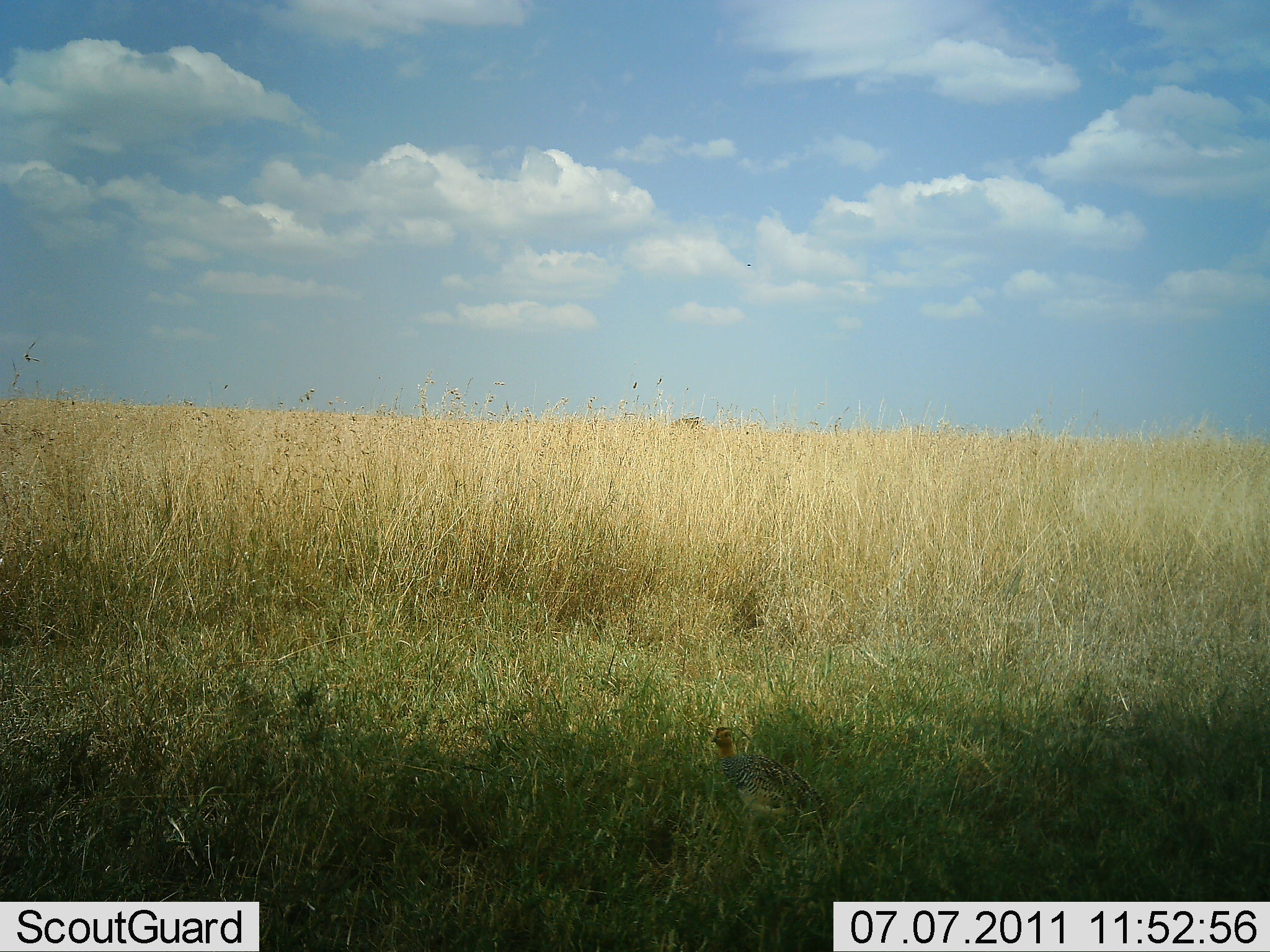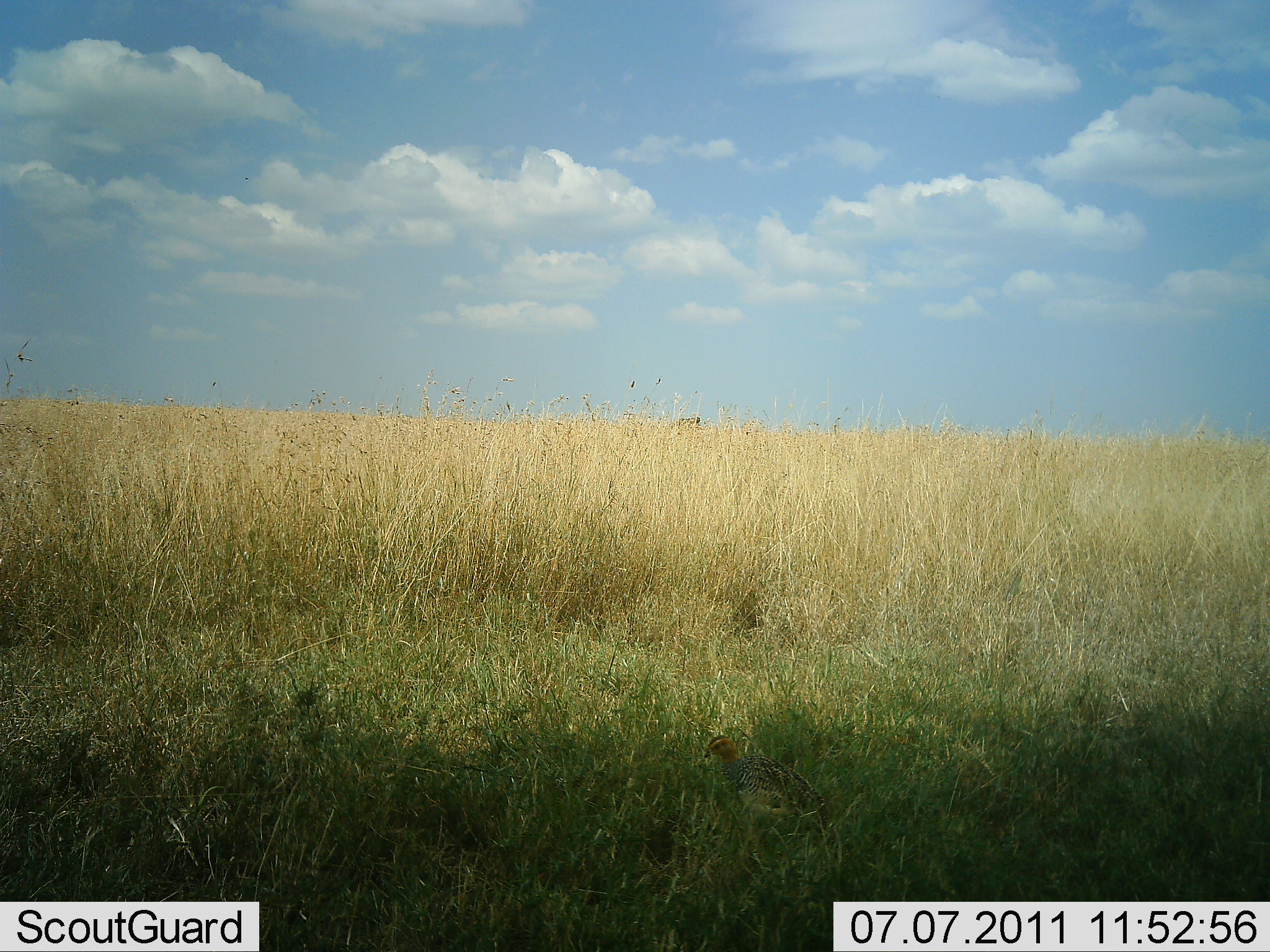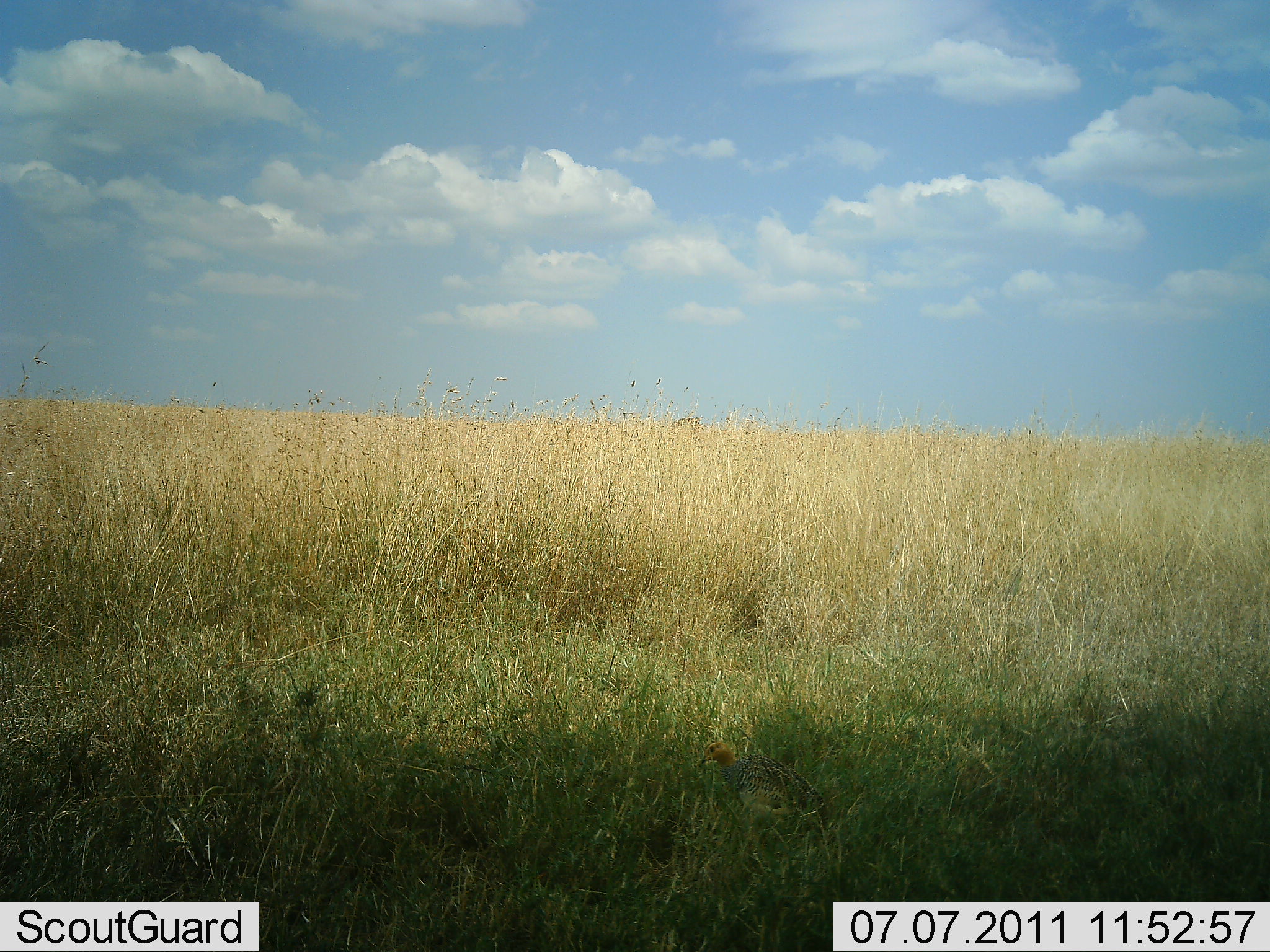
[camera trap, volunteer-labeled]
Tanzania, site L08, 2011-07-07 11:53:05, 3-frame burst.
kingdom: Animalia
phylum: Chordata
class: Aves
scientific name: Aves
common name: bird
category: otherbird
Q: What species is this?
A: Otherbird (bird) (Aves).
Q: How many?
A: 1.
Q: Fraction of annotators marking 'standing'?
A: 90%.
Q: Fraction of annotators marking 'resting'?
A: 0%.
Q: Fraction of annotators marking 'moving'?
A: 0%.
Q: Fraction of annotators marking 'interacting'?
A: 0%.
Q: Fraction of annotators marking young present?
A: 0%.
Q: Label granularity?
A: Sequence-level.